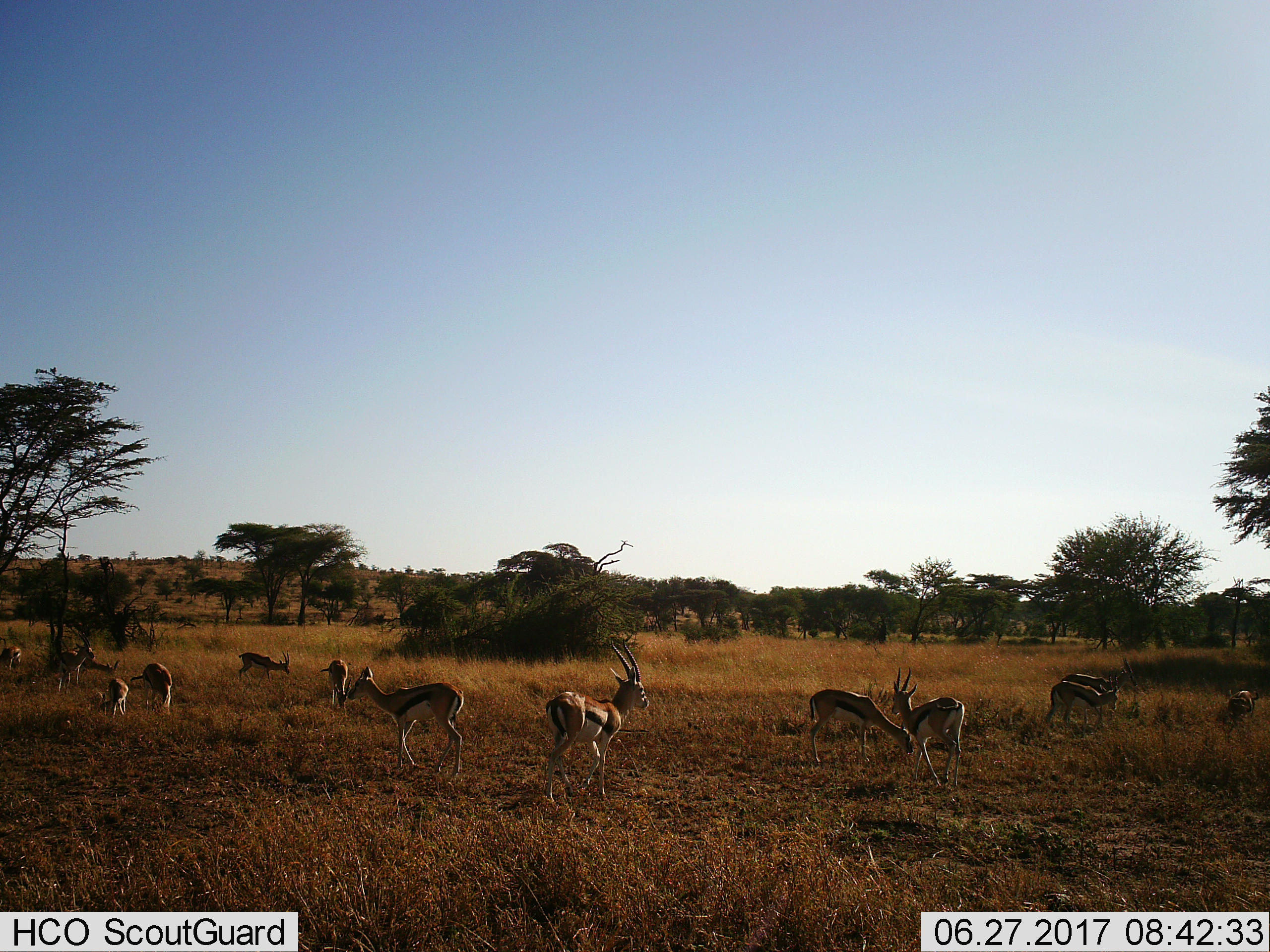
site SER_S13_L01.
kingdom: Animalia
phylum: Chordata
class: Mammalia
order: Artiodactyla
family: Bovidae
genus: Eudorcas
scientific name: Eudorcas thomsonii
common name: thomson's gazelle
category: gazellethomsons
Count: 11-50.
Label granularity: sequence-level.